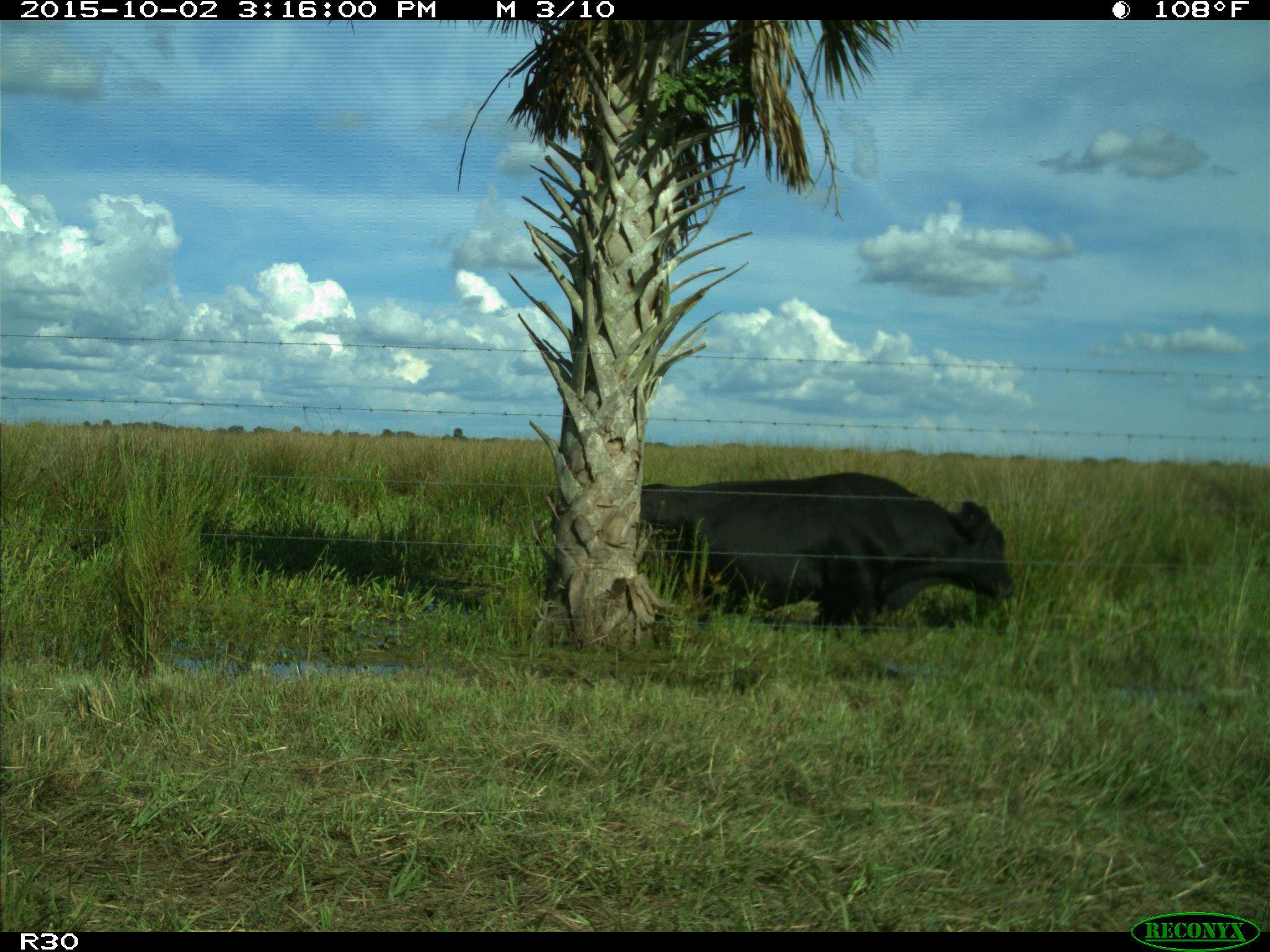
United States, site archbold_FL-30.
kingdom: Animalia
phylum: Chordata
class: Mammalia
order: Artiodactyla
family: Bovidae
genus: Bos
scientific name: Bos taurus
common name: domestic cow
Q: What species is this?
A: Bos taurus (domestic cow).